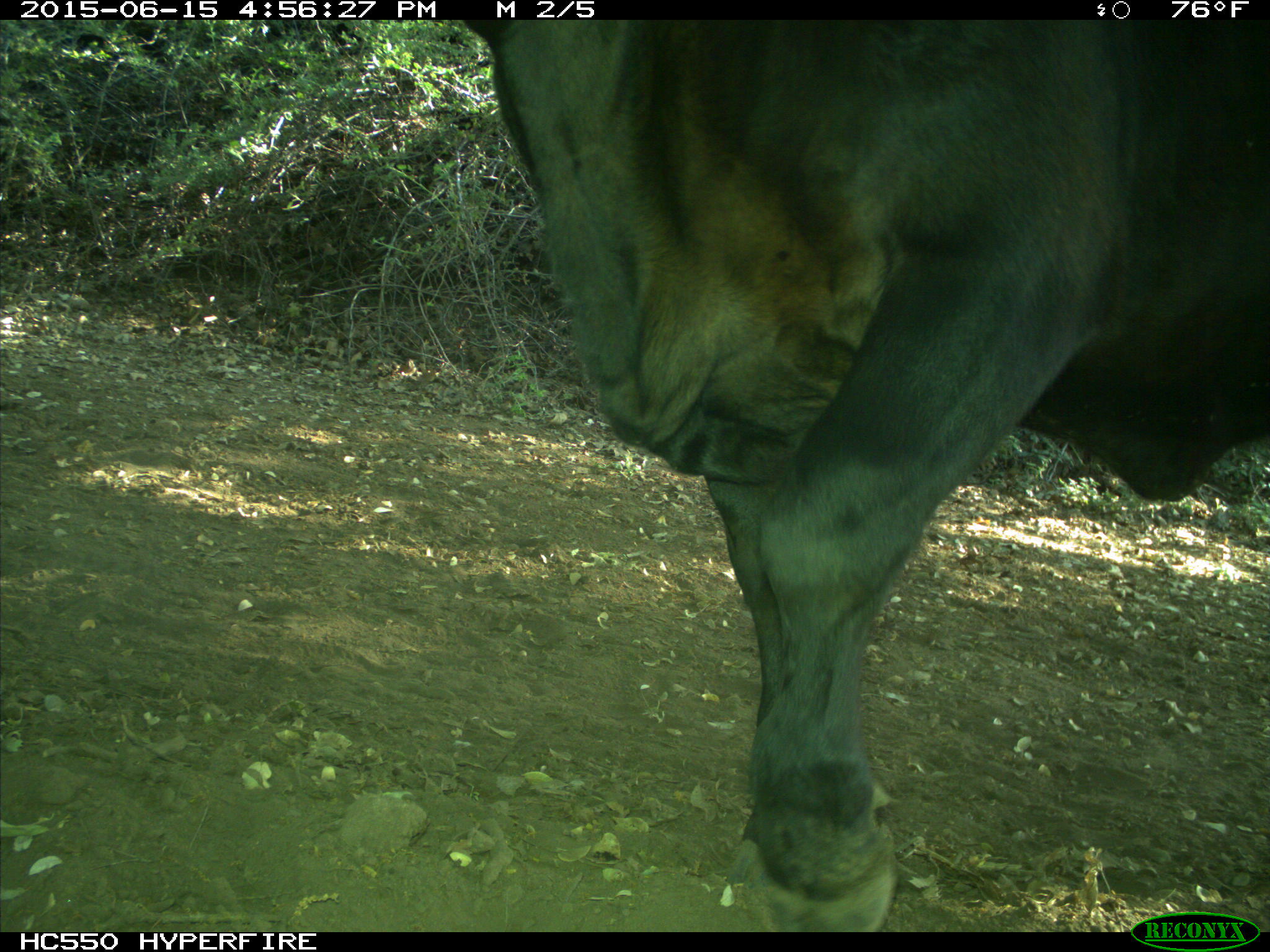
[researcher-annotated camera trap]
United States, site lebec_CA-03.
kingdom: Animalia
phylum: Chordata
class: Mammalia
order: Artiodactyla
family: Bovidae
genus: Bos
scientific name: Bos taurus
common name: domestic cow